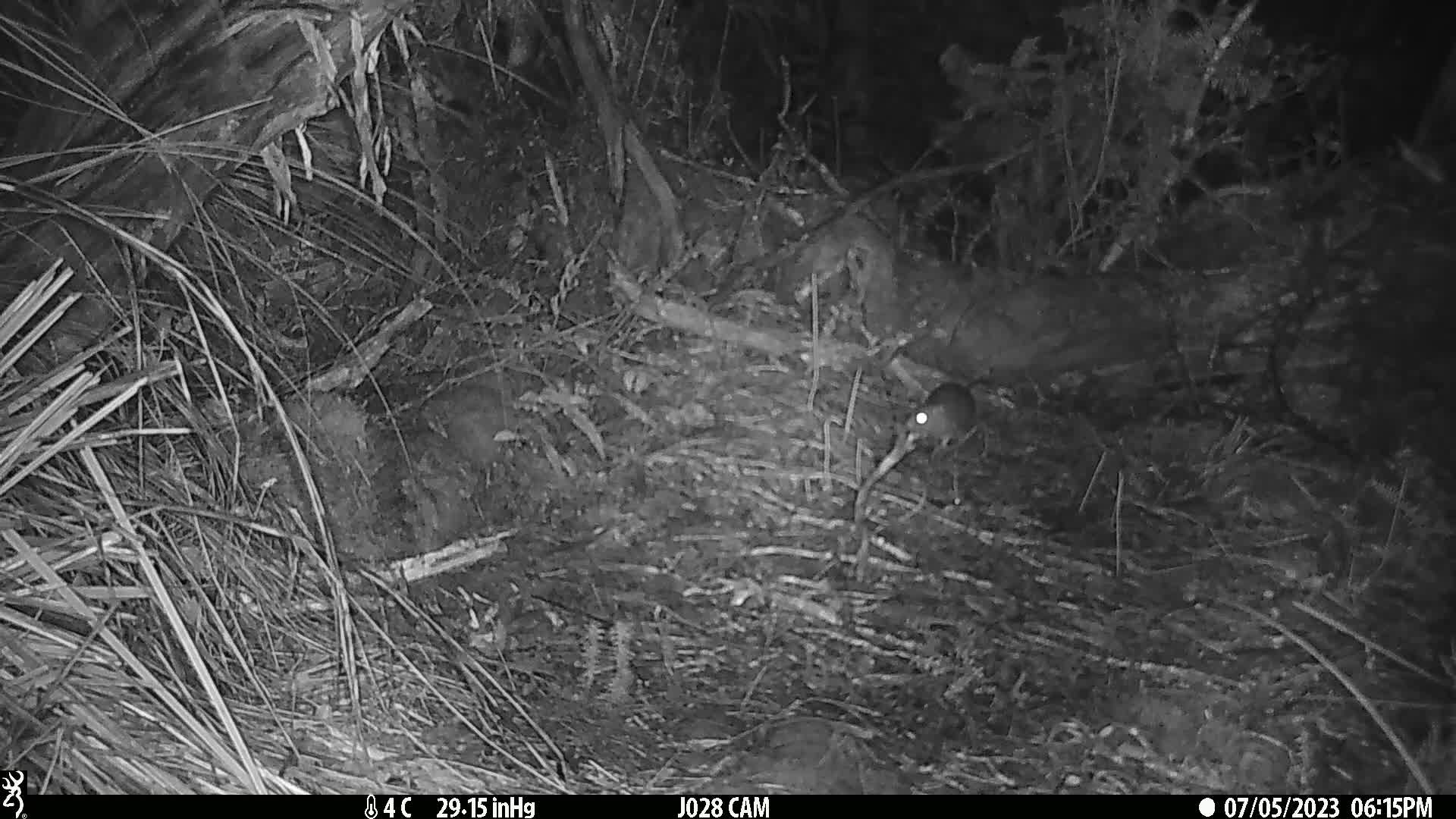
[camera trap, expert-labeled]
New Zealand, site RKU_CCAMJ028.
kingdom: Animalia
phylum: Chordata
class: Mammalia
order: Rodentia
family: Muridae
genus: Rattus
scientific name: Rattus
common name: rat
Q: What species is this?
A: Rat (Rattus).